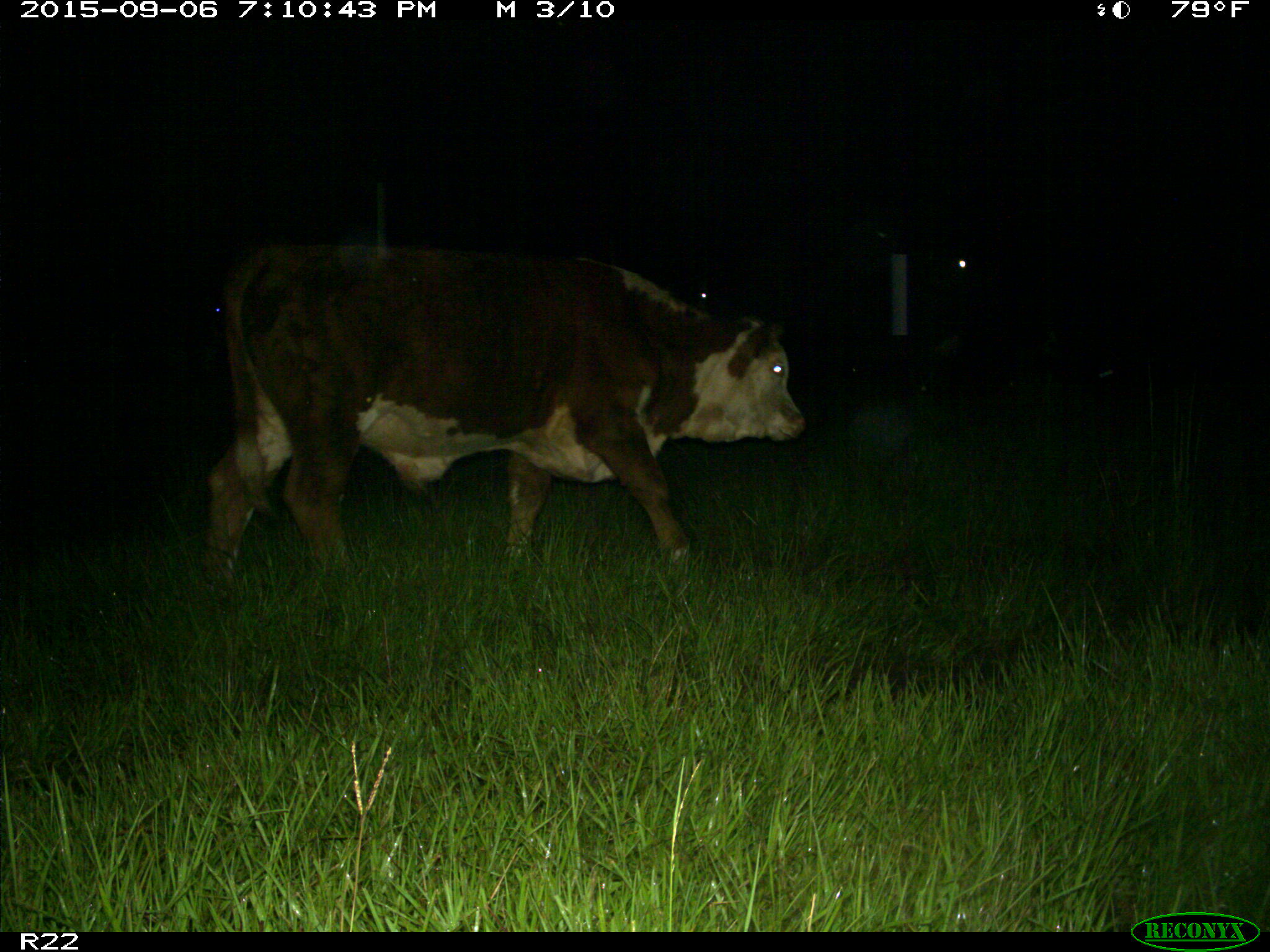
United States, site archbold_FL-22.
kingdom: Animalia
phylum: Chordata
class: Mammalia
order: Artiodactyla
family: Bovidae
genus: Bos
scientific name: Bos taurus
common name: domestic cow